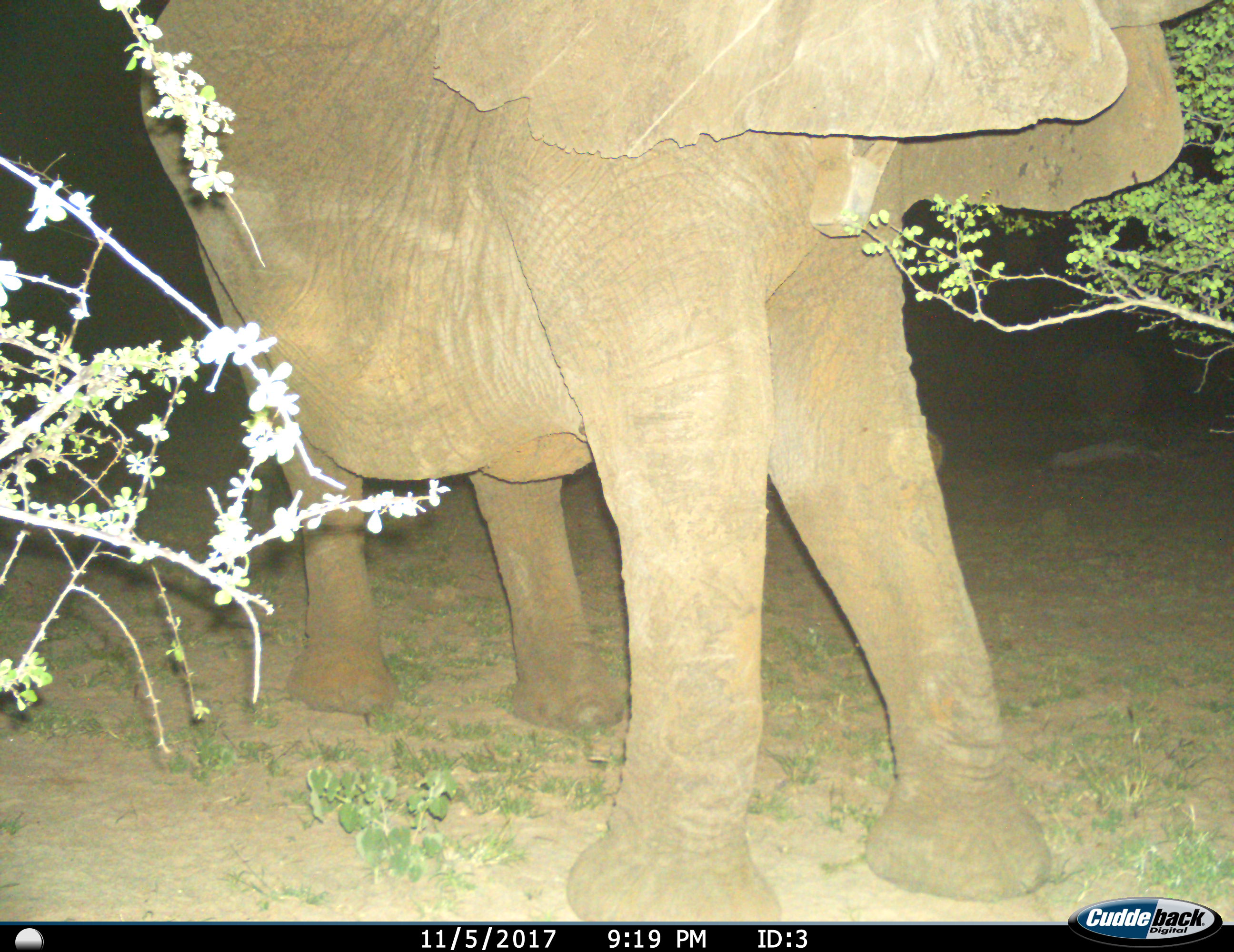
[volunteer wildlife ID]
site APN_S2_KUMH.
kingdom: Animalia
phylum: Chordata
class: Mammalia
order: Proboscidea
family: Elephantidae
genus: Loxodonta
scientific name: Loxodonta africana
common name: african bush elephant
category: elephant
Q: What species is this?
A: Elephant (african bush elephant) (Loxodonta africana).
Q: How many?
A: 1.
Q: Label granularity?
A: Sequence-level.